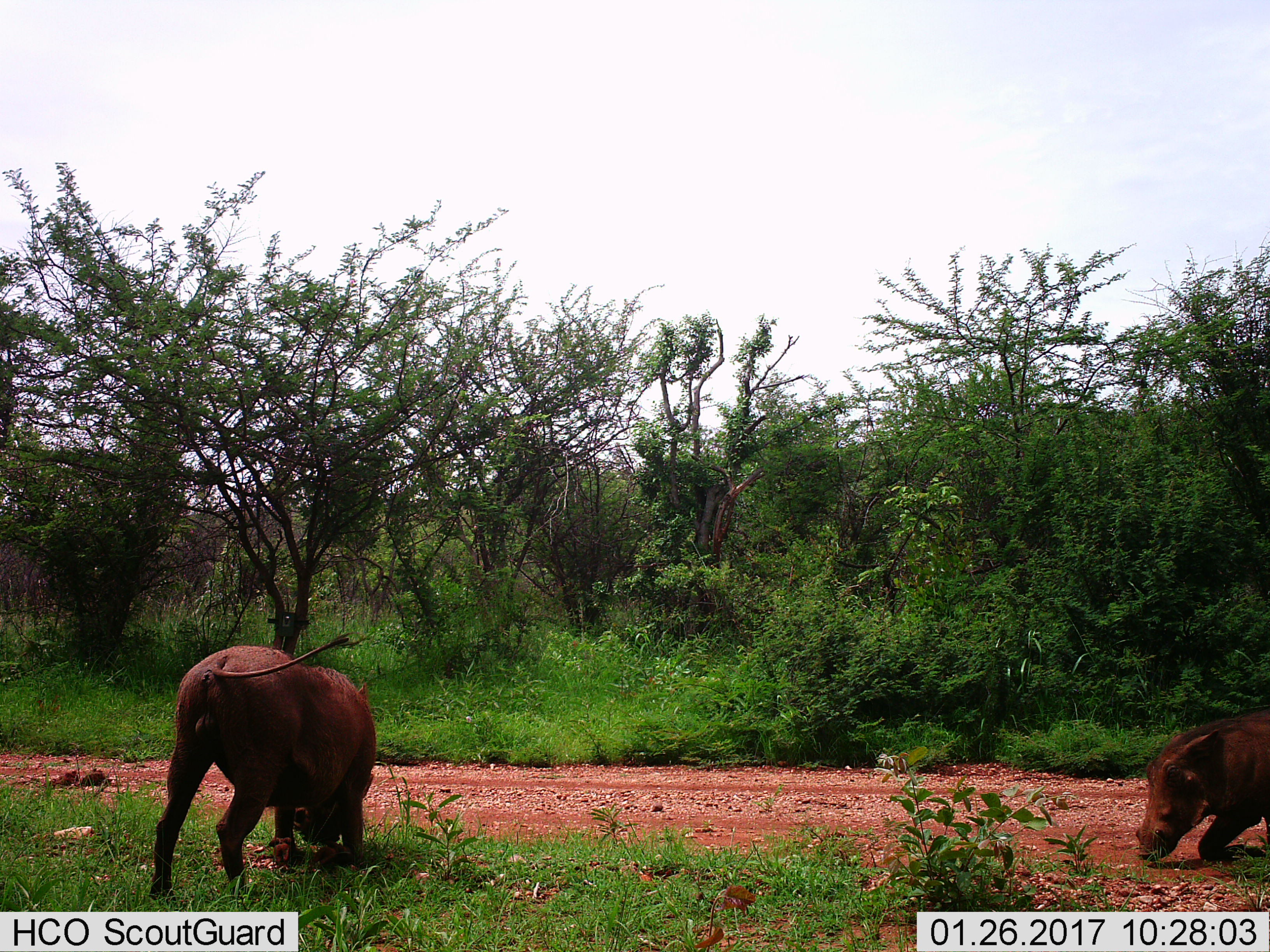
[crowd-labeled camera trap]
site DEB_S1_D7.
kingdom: Animalia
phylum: Chordata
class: Mammalia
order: Artiodactyla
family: Suidae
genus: Phacochoerus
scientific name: Phacochoerus africanus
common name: warthog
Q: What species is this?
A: Warthog (Phacochoerus africanus).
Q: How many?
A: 2.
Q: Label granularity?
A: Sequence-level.